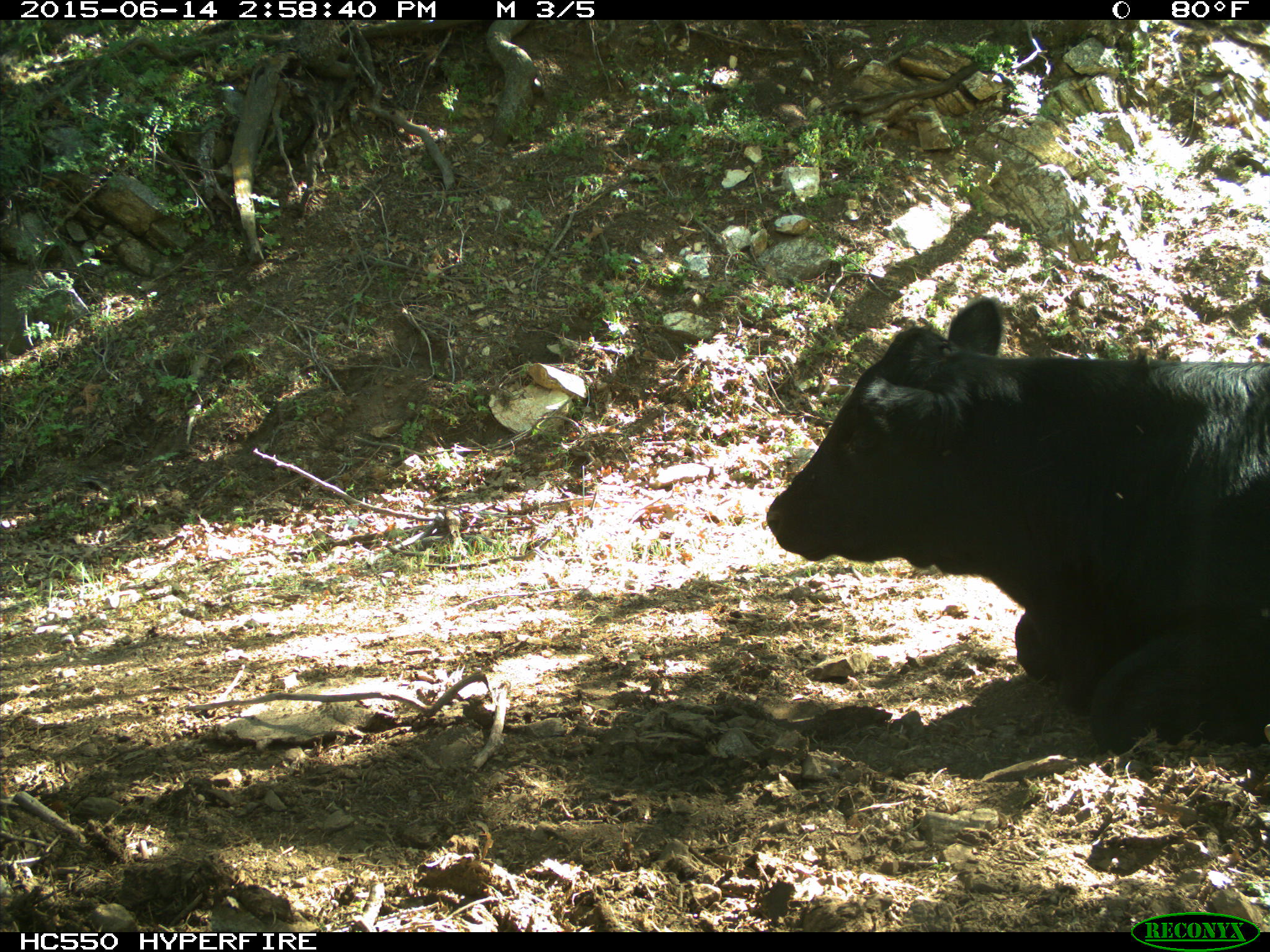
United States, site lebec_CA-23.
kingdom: Animalia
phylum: Chordata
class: Mammalia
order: Artiodactyla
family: Bovidae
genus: Bos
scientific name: Bos taurus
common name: domestic cow